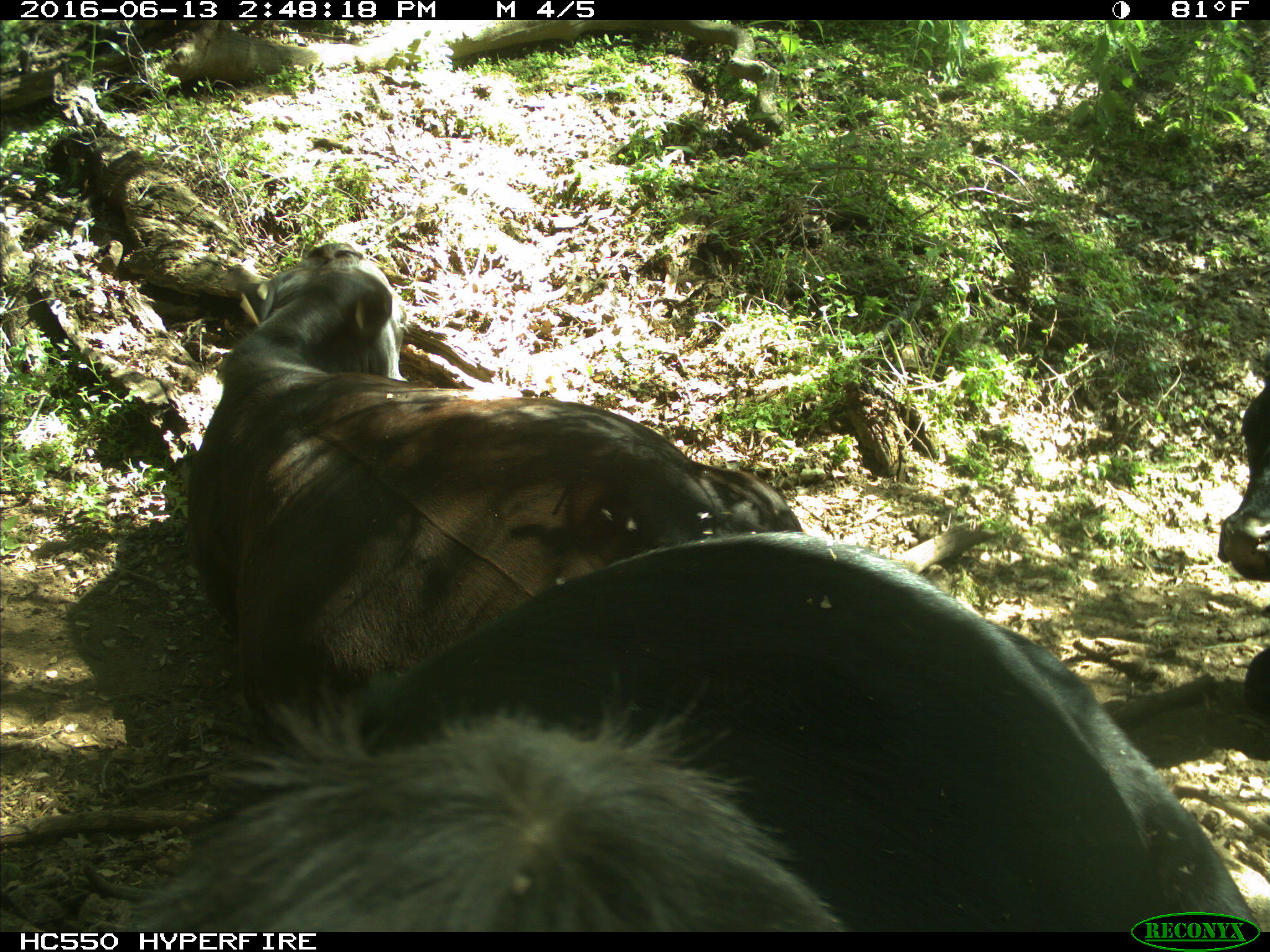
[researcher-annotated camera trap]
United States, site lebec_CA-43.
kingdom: Animalia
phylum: Chordata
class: Mammalia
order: Artiodactyla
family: Bovidae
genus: Bos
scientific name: Bos taurus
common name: domestic cow